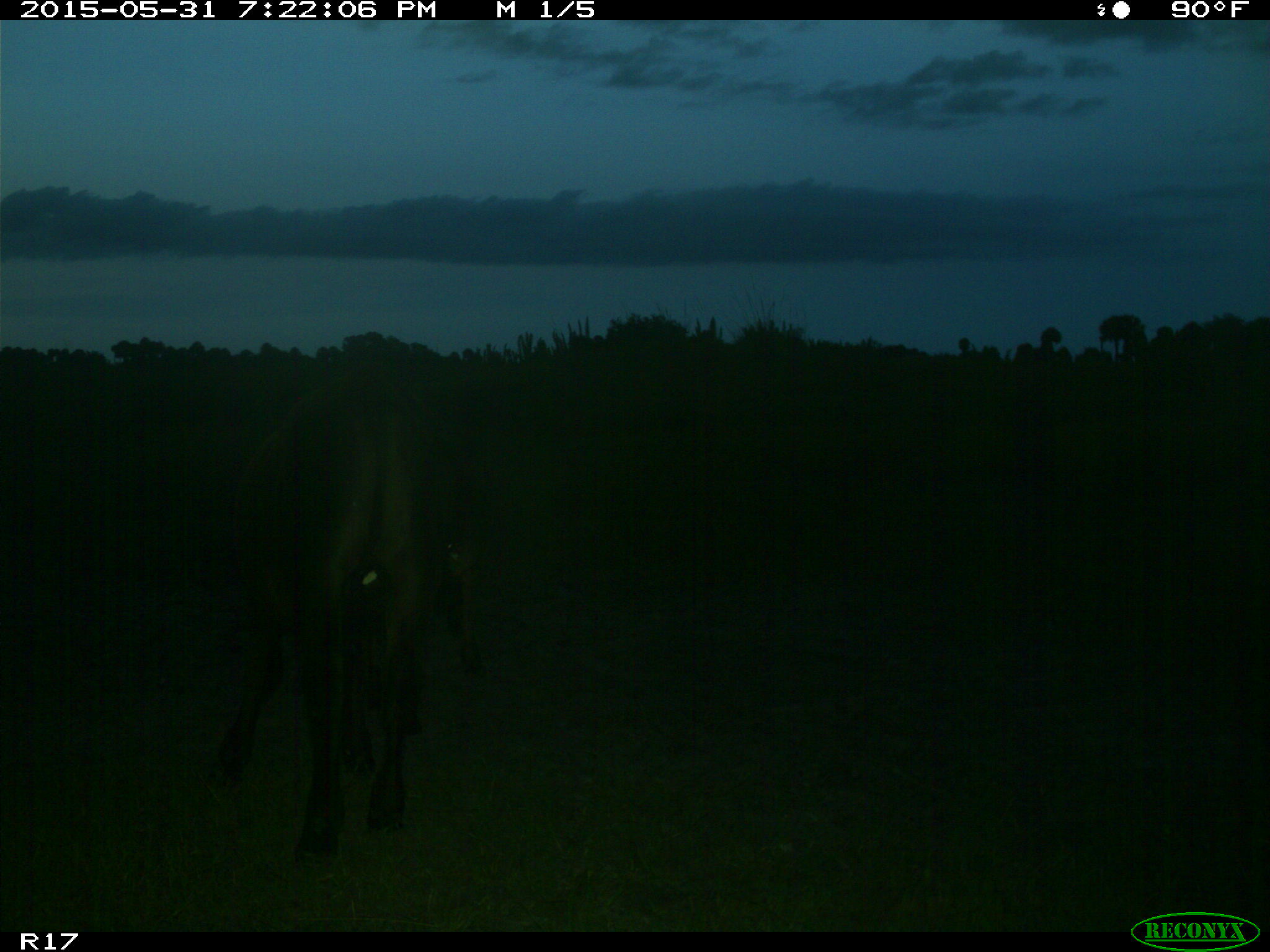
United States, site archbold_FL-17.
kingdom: Animalia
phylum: Chordata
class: Mammalia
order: Artiodactyla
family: Bovidae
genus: Bos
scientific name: Bos taurus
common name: domestic cow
Bos taurus (domestic cow).